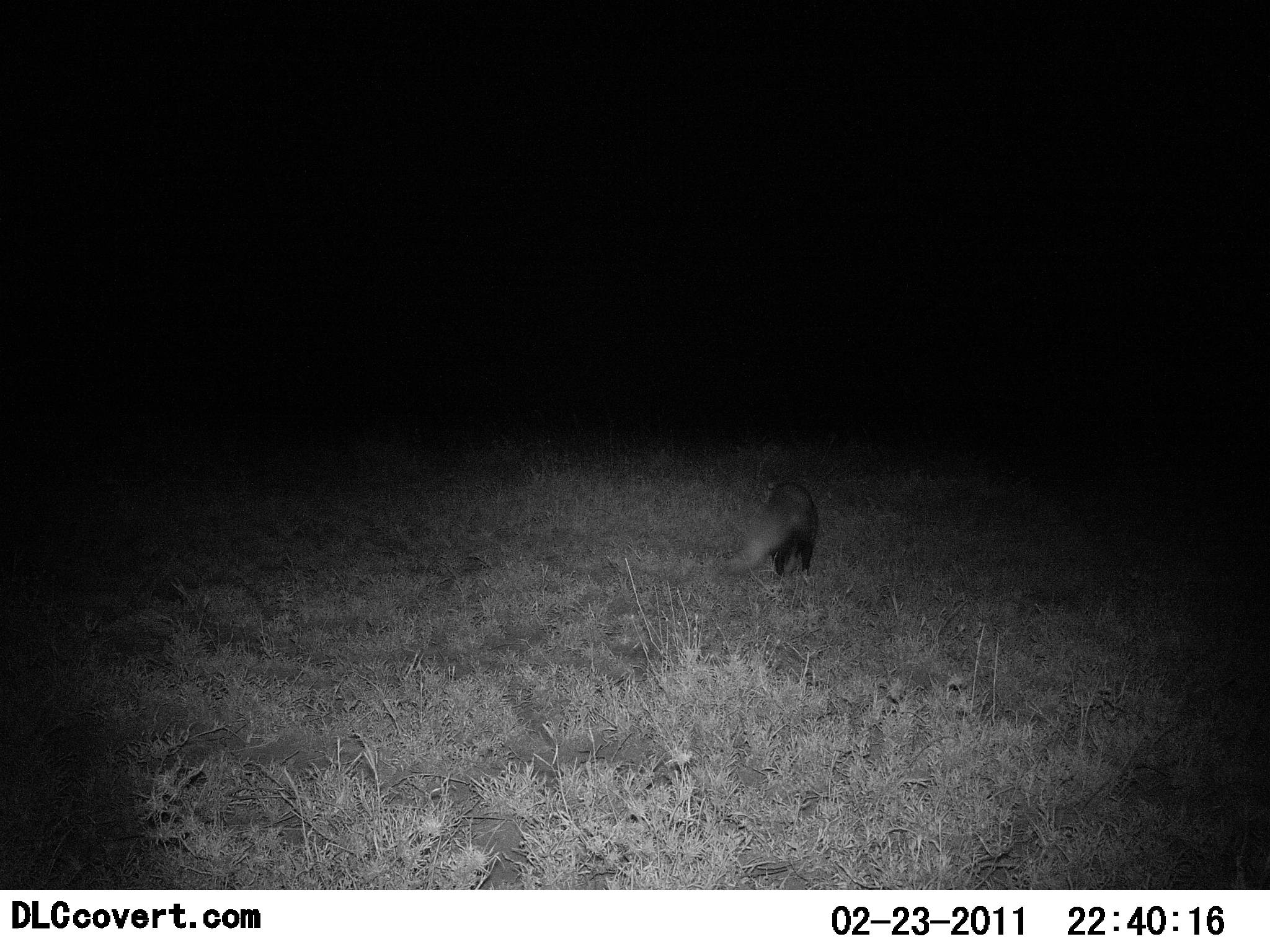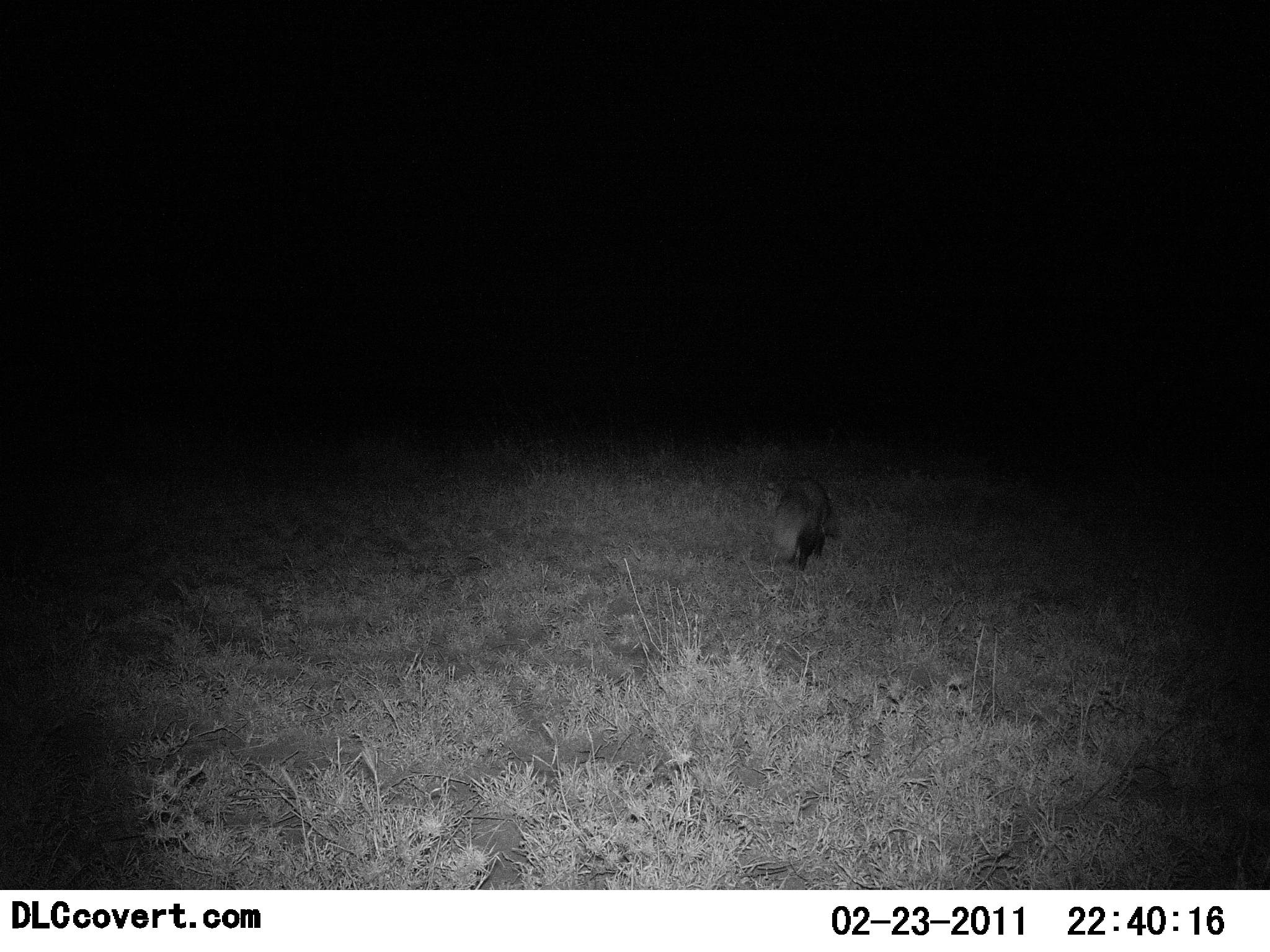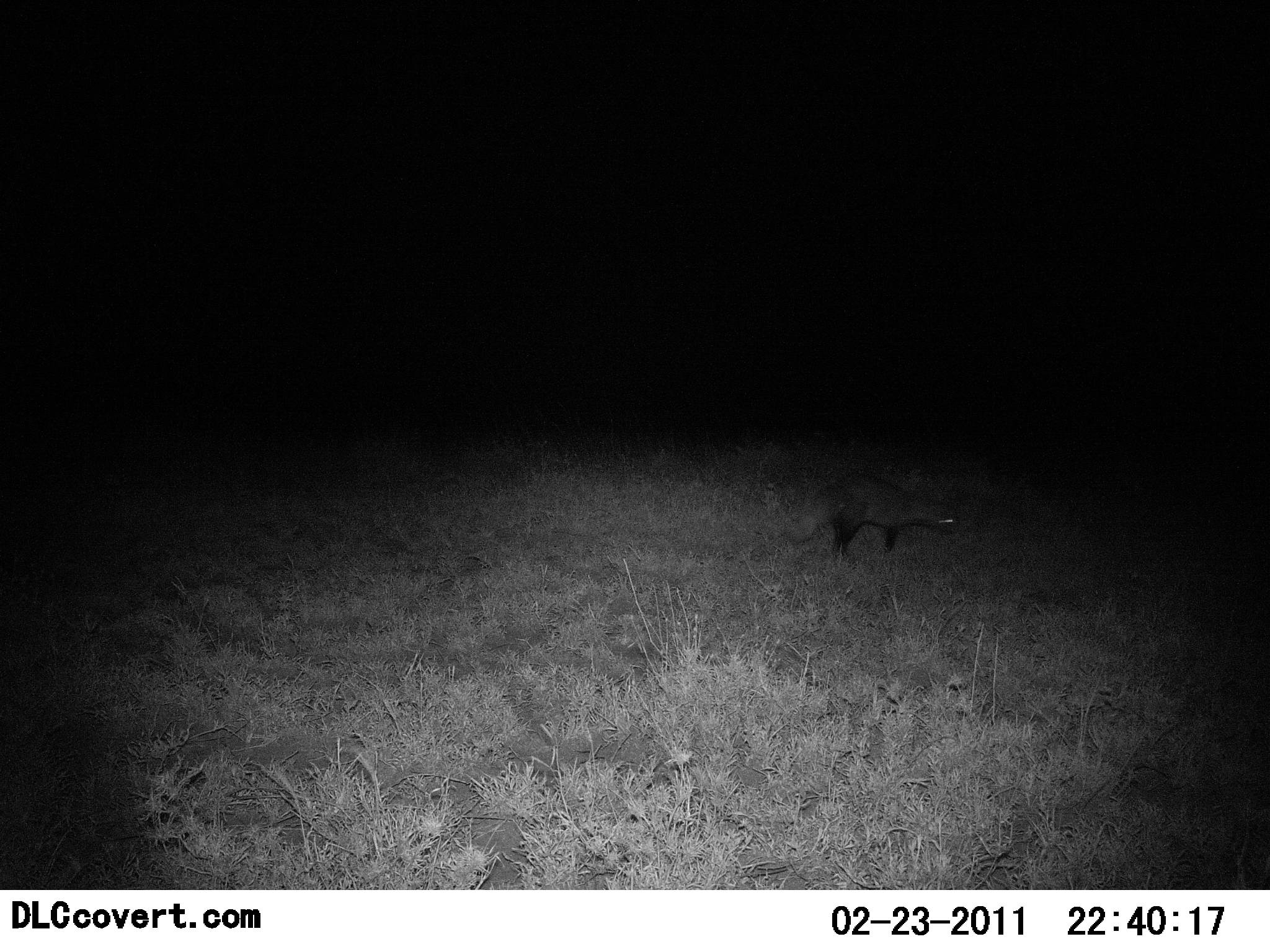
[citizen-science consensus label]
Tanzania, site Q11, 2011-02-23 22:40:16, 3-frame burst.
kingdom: Animalia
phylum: Chordata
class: Mammalia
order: Carnivora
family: Canidae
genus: Otocyon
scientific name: Otocyon megalotis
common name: bat-eared fox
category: batearedfox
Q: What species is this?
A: Batearedfox (bat-eared fox) (Otocyon megalotis).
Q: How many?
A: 1.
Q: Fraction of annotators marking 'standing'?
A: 0%.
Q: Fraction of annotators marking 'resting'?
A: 0%.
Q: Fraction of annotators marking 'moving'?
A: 100%.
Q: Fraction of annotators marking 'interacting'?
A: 0%.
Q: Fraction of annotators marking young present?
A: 0%.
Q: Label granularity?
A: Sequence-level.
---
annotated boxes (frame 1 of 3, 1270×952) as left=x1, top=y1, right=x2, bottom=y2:
animal: left=722, top=465, right=818, bottom=582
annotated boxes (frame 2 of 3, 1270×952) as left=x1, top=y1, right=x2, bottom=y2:
animal: left=765, top=476, right=844, bottom=574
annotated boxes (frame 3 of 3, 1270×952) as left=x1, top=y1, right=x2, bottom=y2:
animal: left=780, top=473, right=961, bottom=569